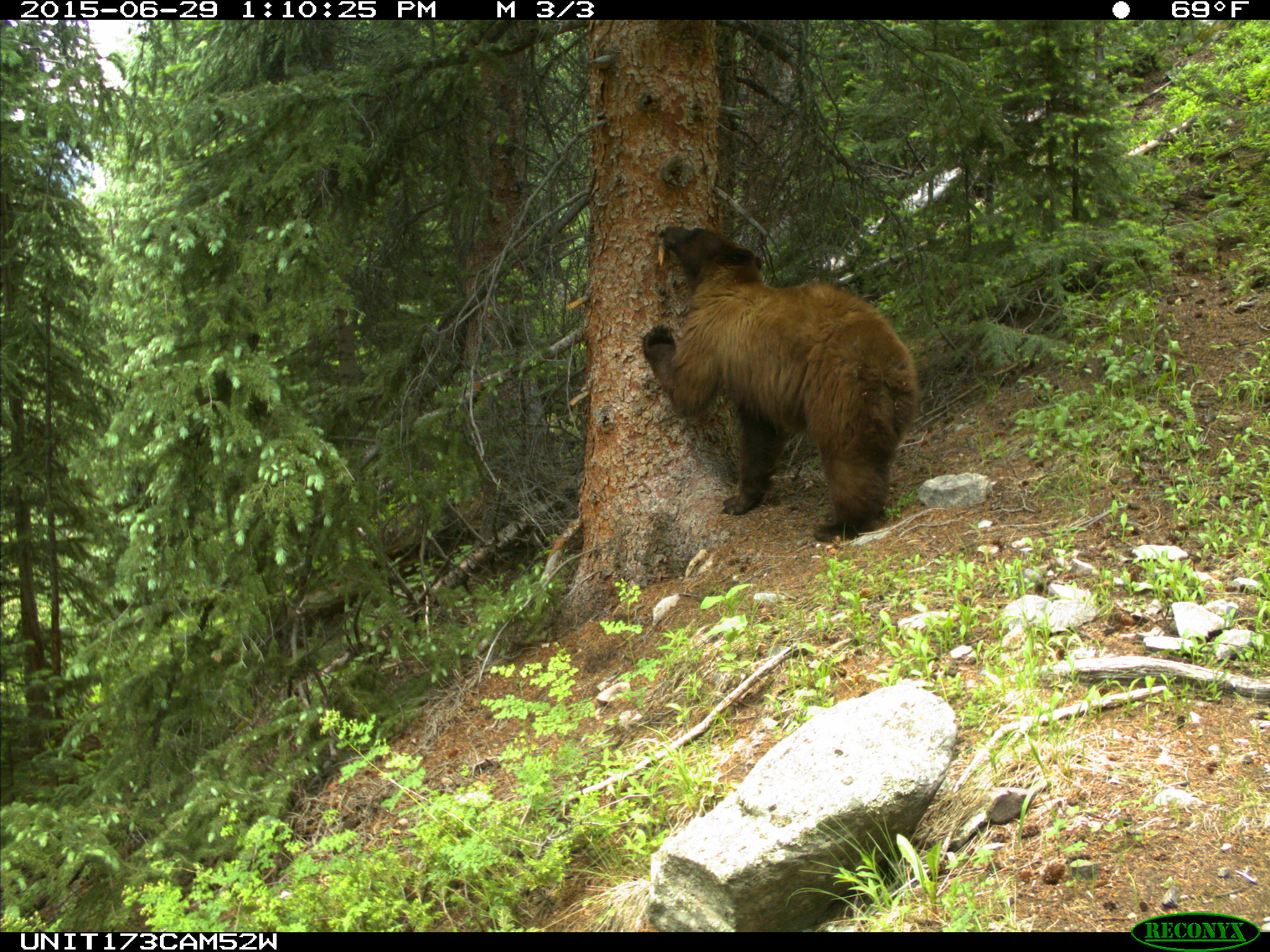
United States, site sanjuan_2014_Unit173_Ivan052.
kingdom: Animalia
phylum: Chordata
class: Mammalia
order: Carnivora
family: Ursidae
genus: Ursus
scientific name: Ursus americanus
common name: american black bear